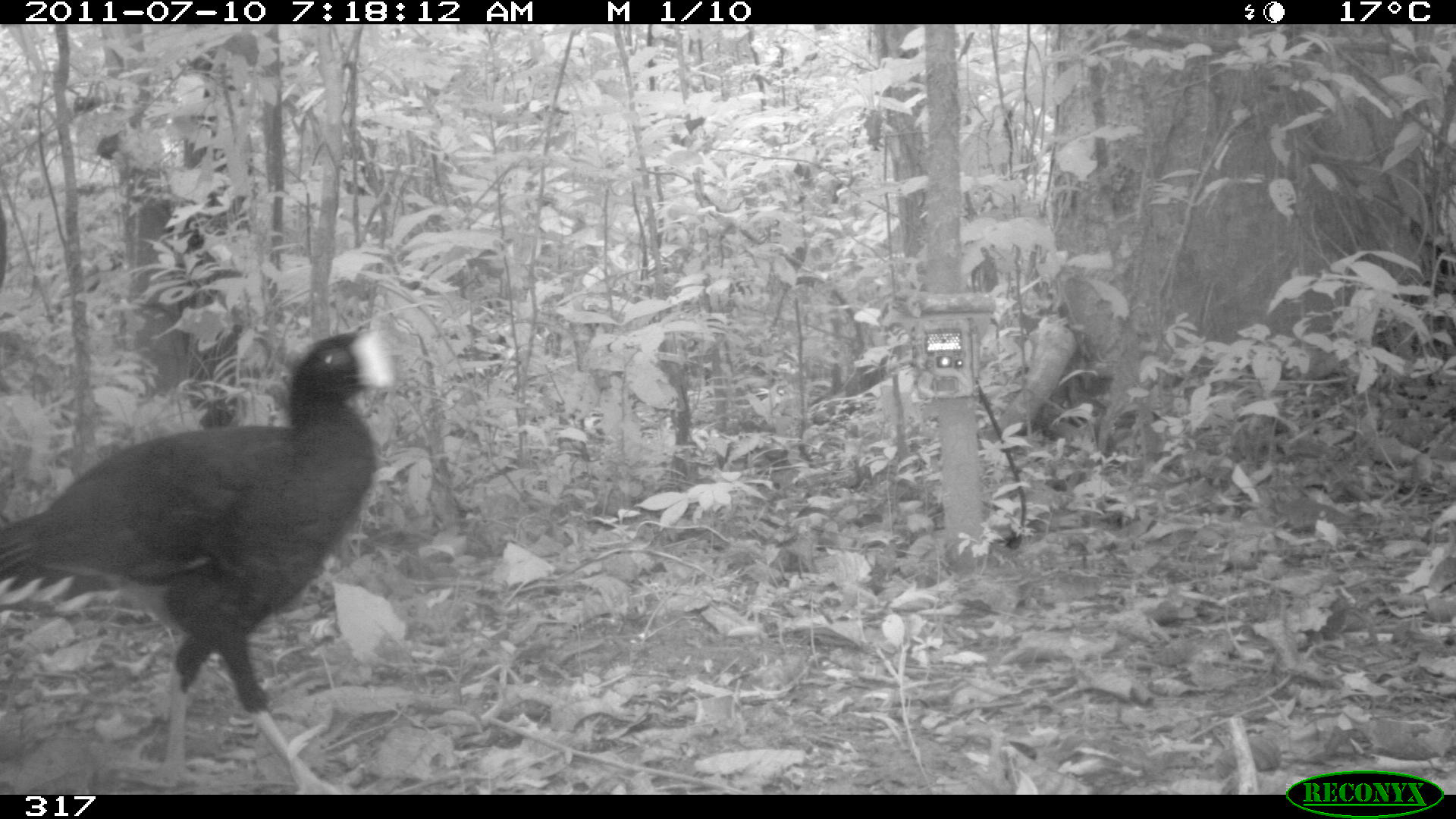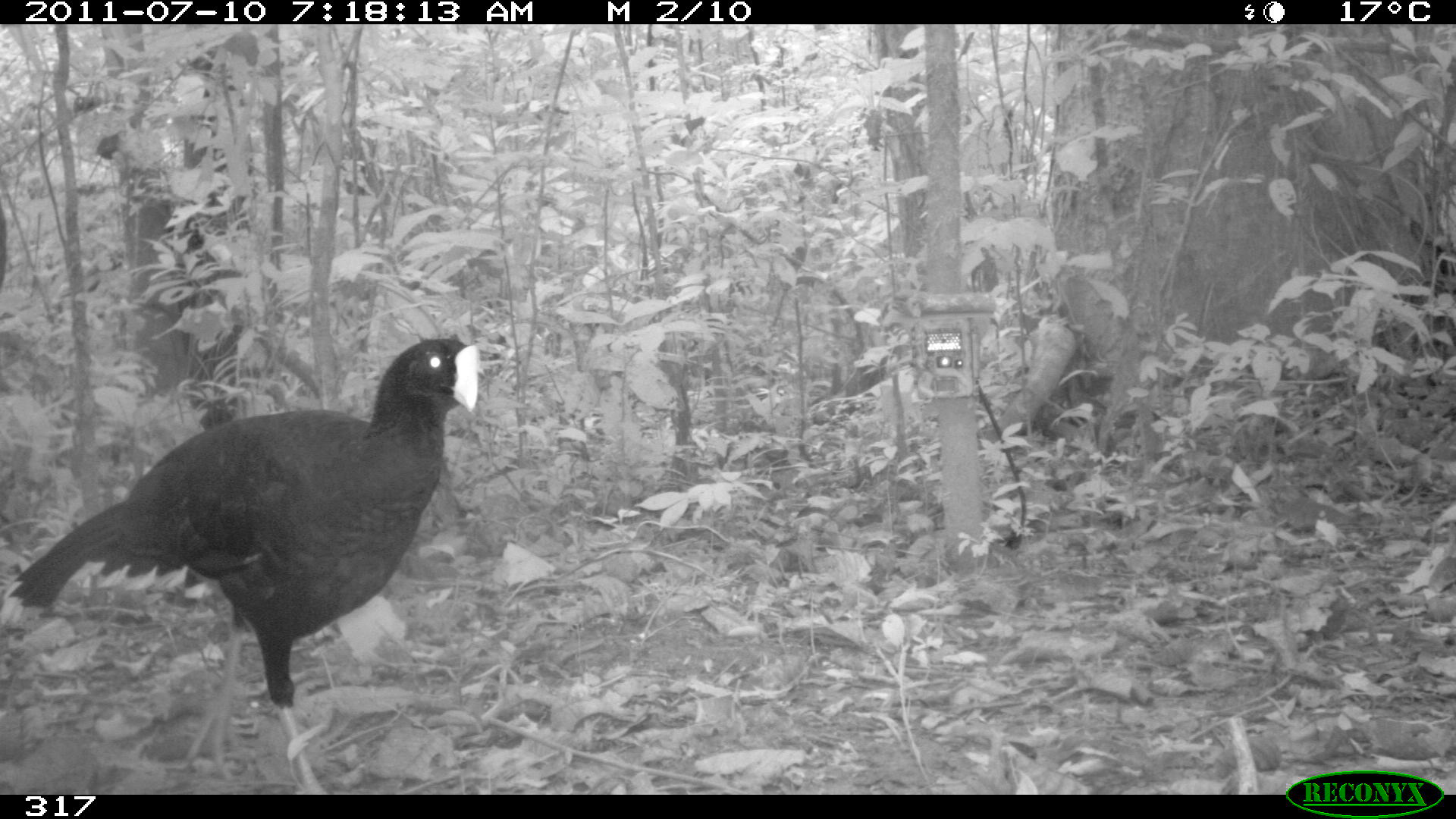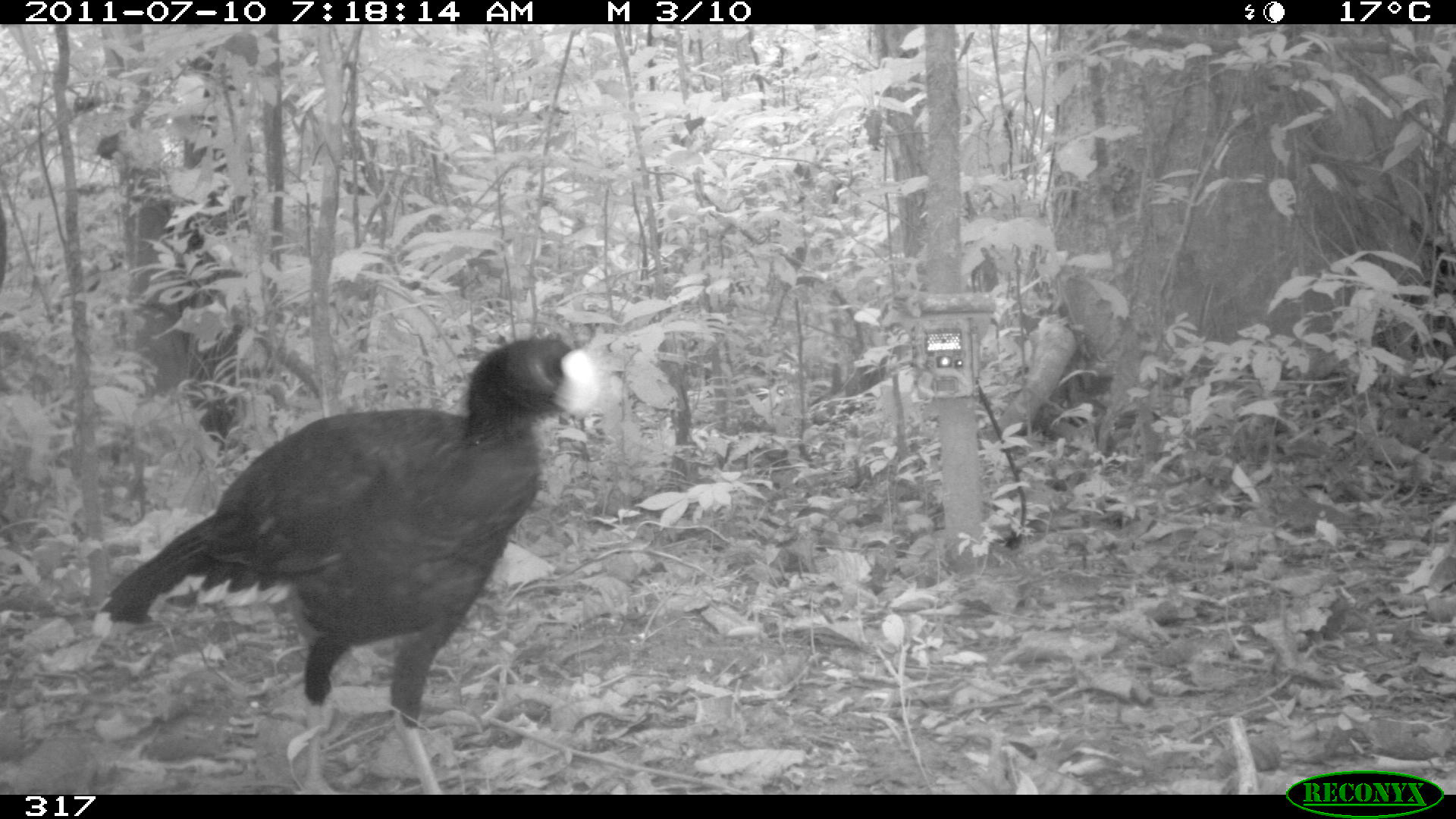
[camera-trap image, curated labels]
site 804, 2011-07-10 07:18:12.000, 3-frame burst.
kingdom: Animalia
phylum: Chordata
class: Aves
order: Galliformes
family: Cracidae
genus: Mitu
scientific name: Mitu tuberosum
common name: razor-billed curassow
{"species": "Mitu tuberosum (razor-billed curassow)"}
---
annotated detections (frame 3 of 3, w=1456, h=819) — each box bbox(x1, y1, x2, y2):
mitu tuberosum: bbox(90, 330, 606, 793)